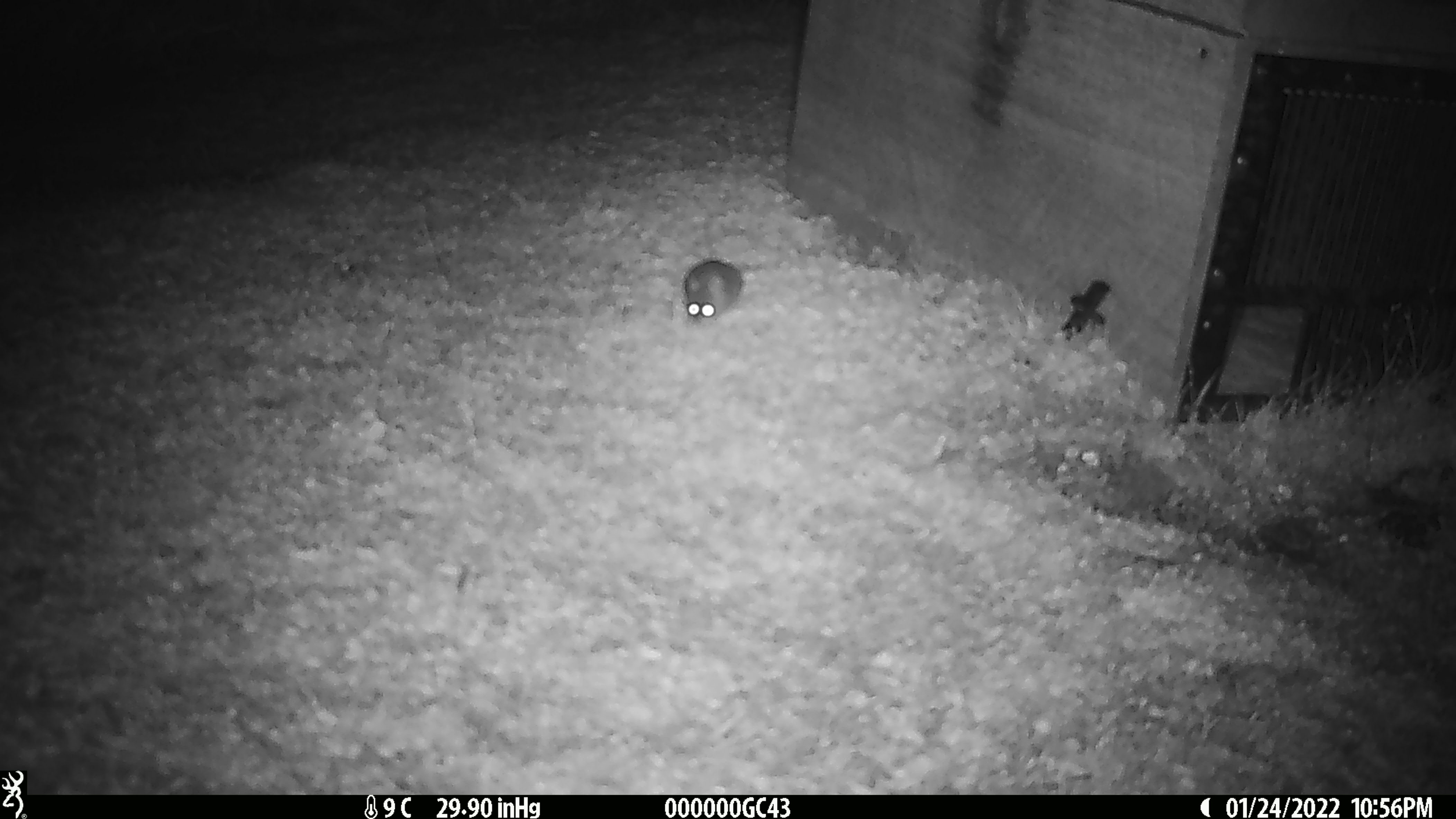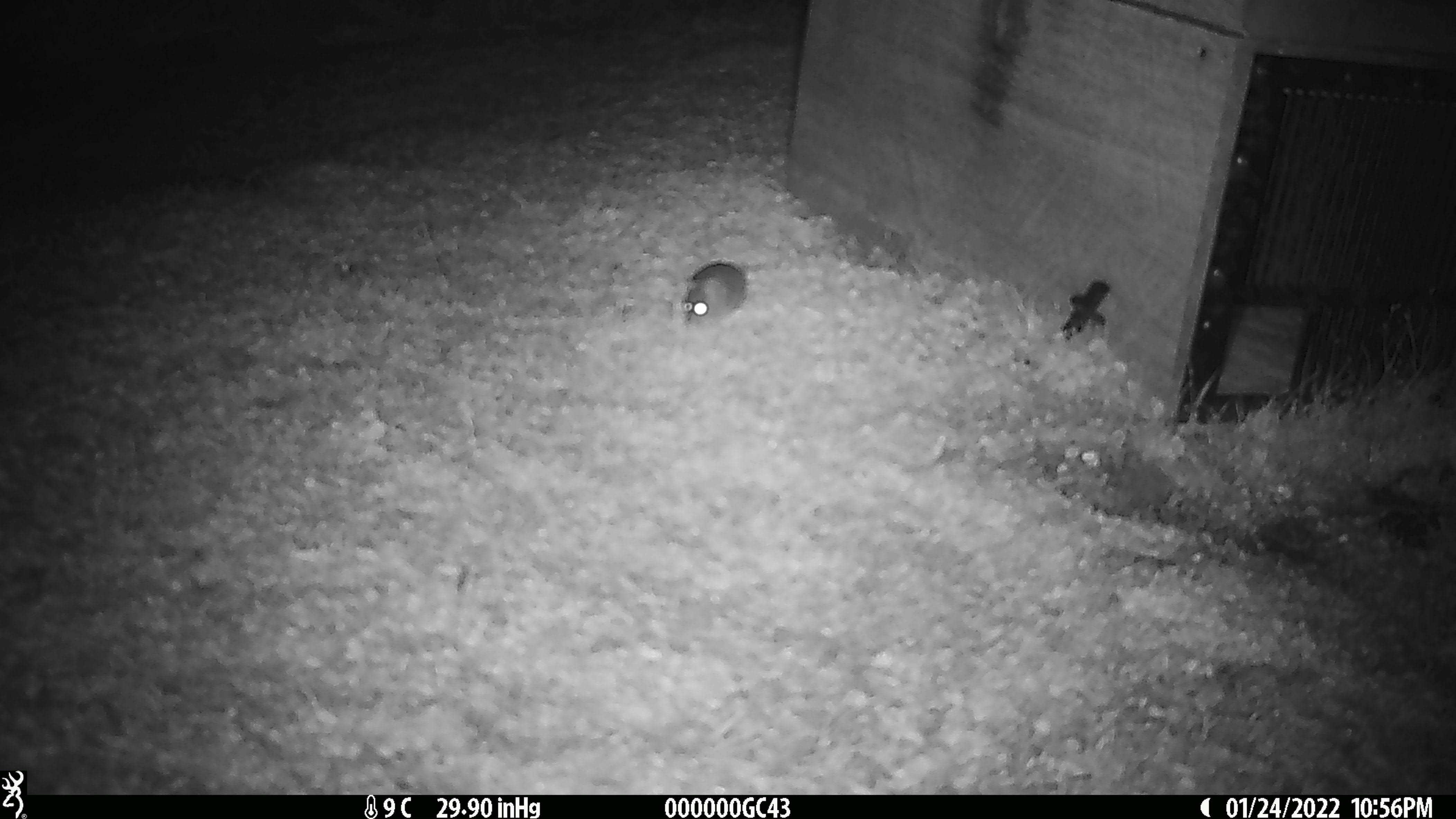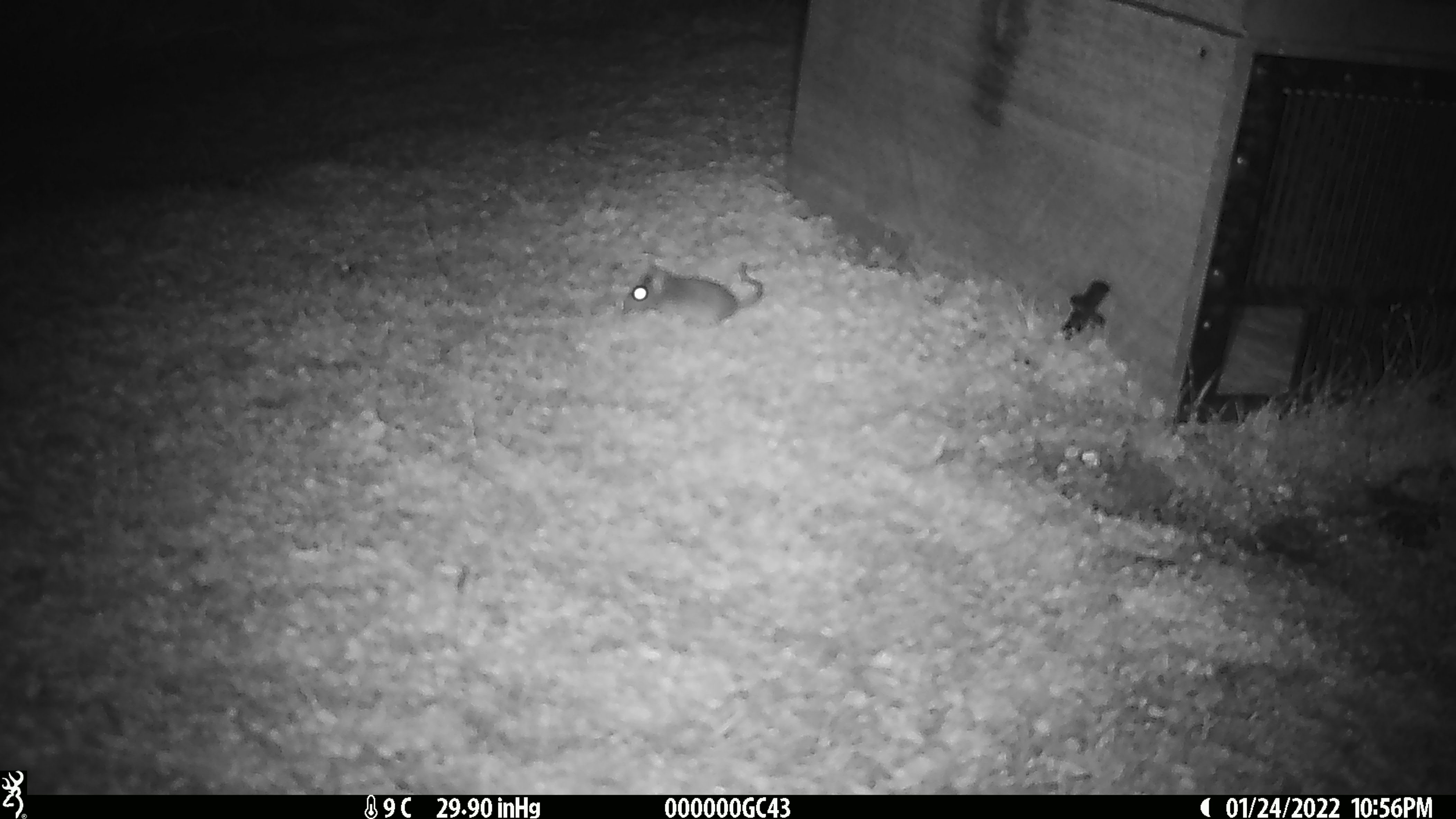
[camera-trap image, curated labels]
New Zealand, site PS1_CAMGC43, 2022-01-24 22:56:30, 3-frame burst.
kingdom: Animalia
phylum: Chordata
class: Mammalia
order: Rodentia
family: Muridae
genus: Mus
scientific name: Mus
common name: mouse